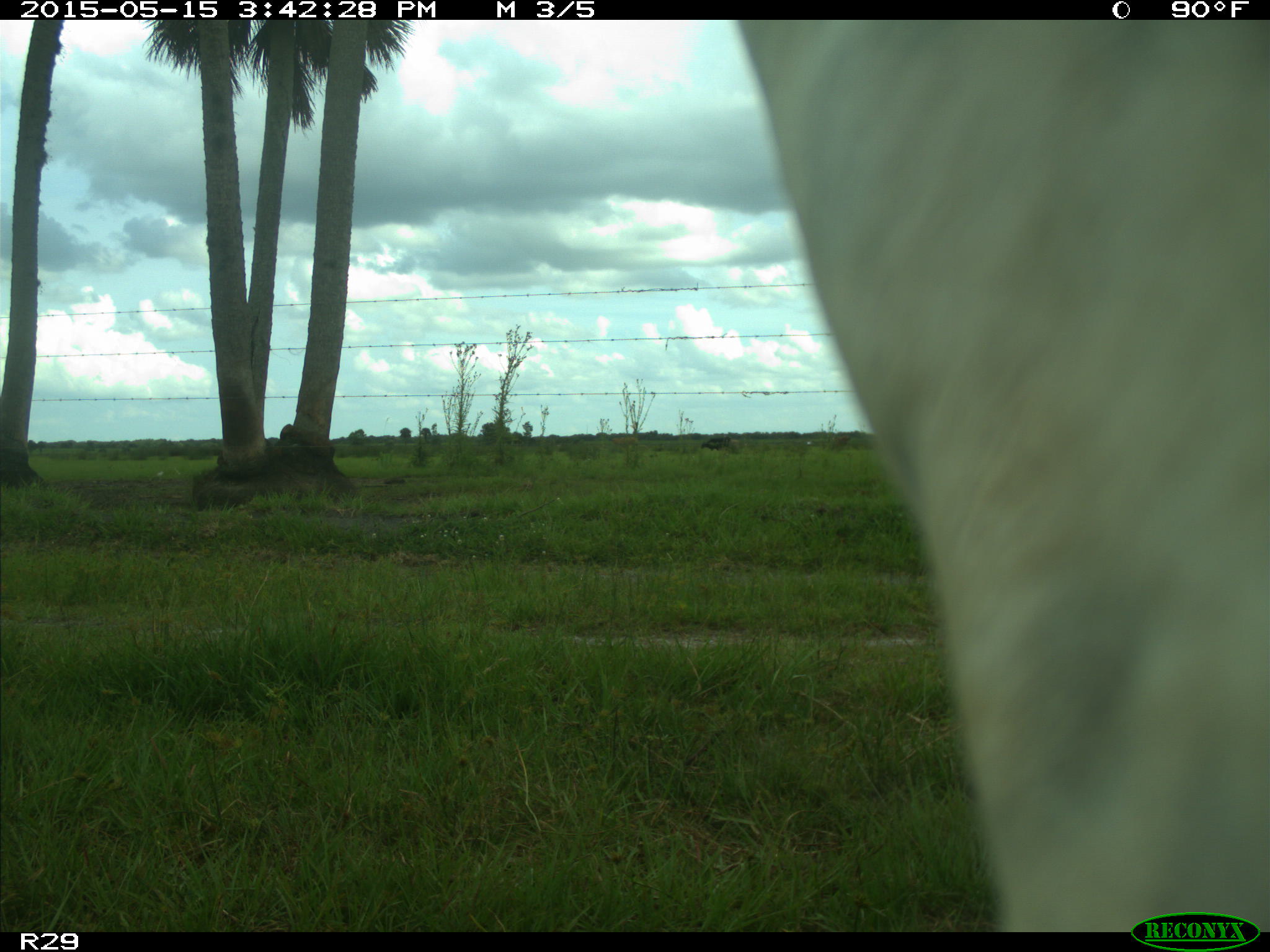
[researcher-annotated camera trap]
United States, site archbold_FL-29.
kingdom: Animalia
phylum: Chordata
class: Mammalia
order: Artiodactyla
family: Bovidae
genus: Bos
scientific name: Bos taurus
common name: domestic cow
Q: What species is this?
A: Bos taurus (domestic cow).